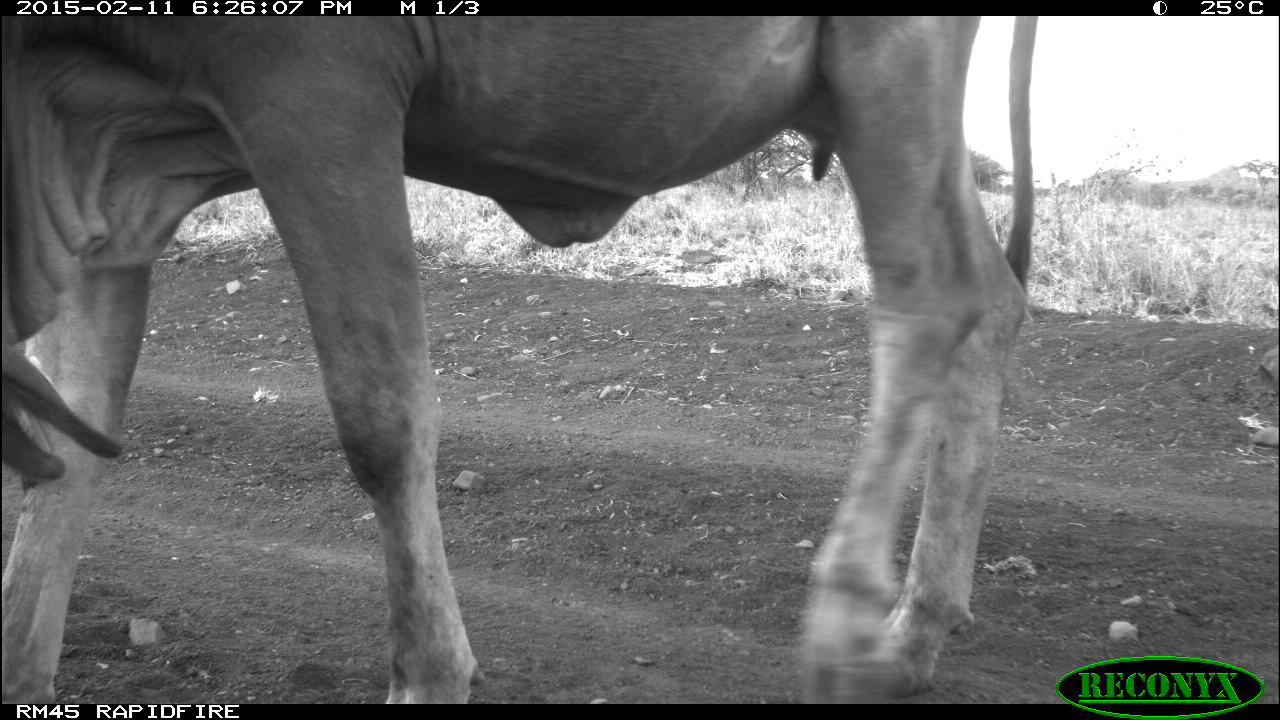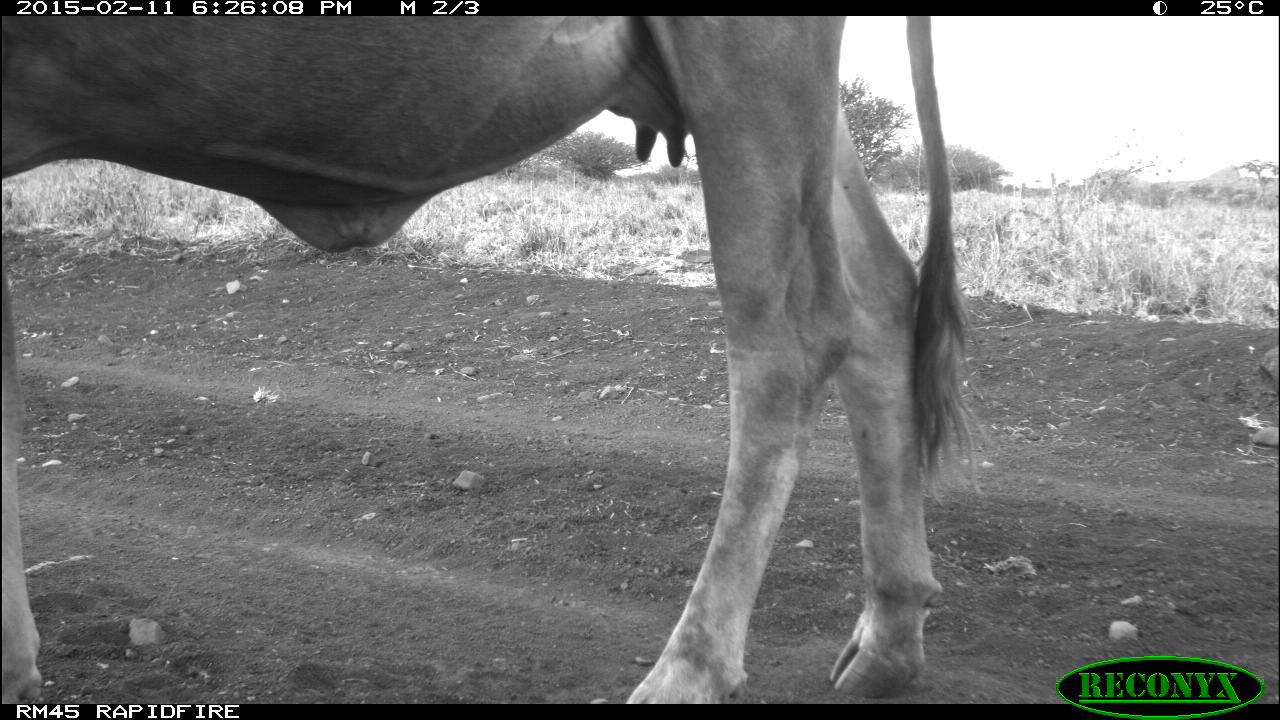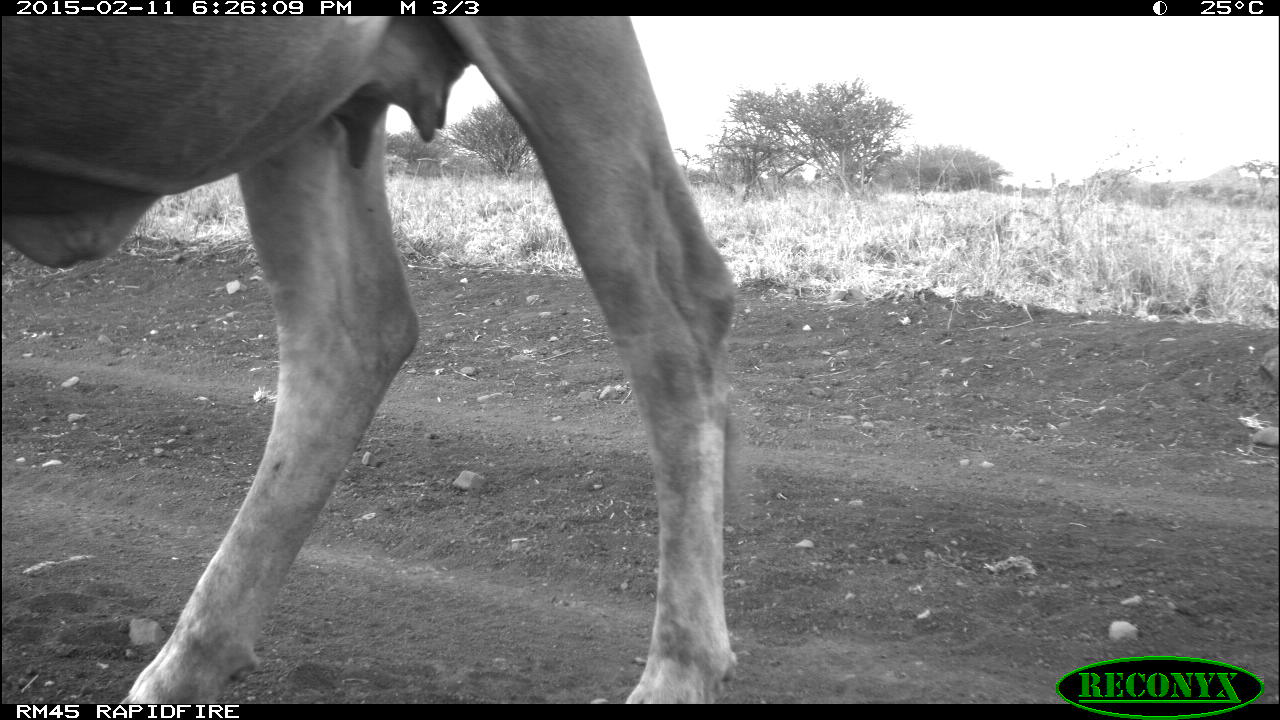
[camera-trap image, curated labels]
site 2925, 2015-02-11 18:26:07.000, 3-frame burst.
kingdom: Animalia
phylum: Chordata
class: Mammalia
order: Artiodactyla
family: Bovidae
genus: Bos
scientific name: Bos taurus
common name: domestic cattle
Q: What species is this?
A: Bos taurus (domestic cattle).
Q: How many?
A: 1.